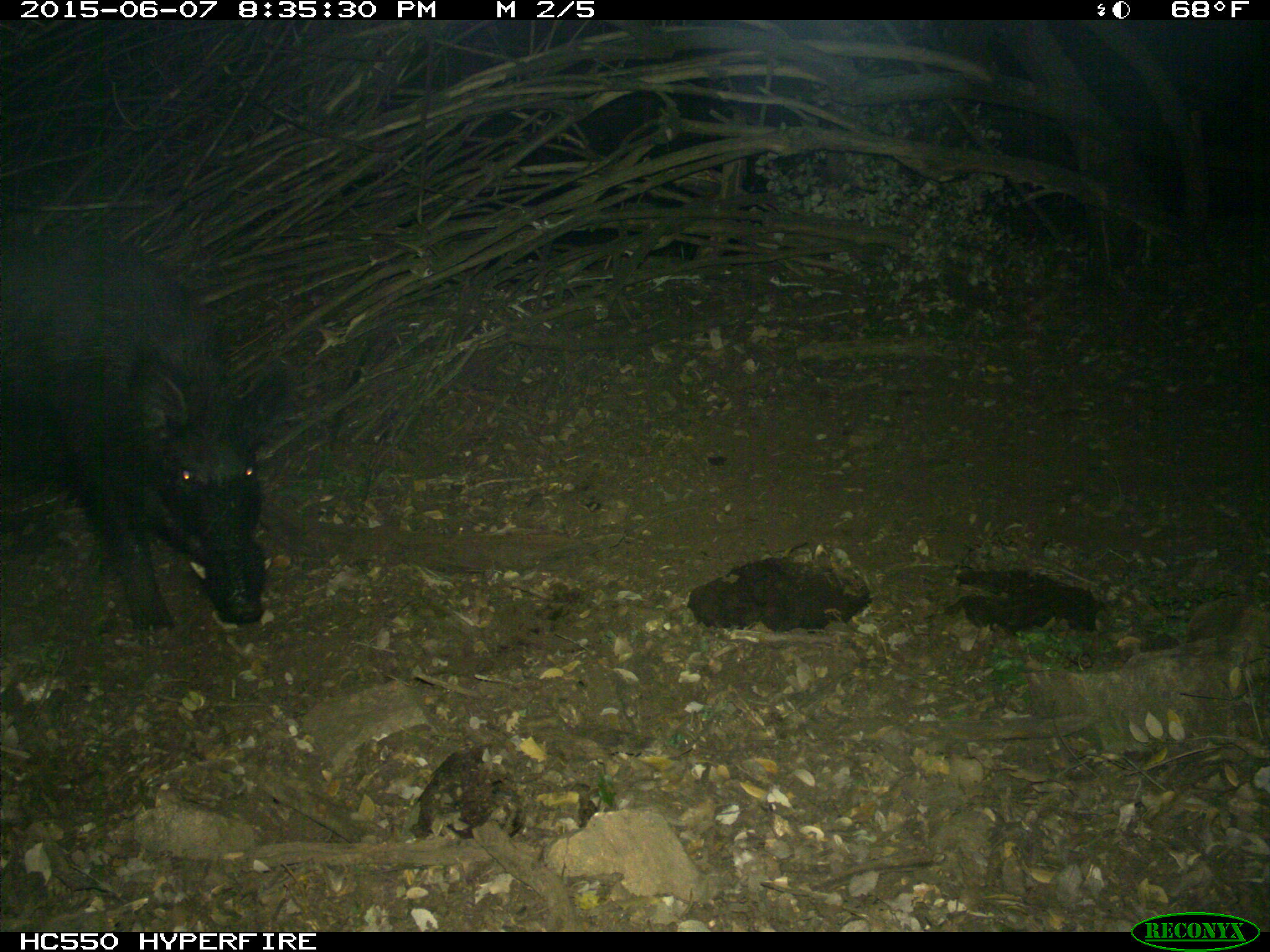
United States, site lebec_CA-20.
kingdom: Animalia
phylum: Chordata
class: Mammalia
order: Artiodactyla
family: Suidae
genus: Sus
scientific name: Sus scrofa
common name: wild boar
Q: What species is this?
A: Sus scrofa (wild boar).